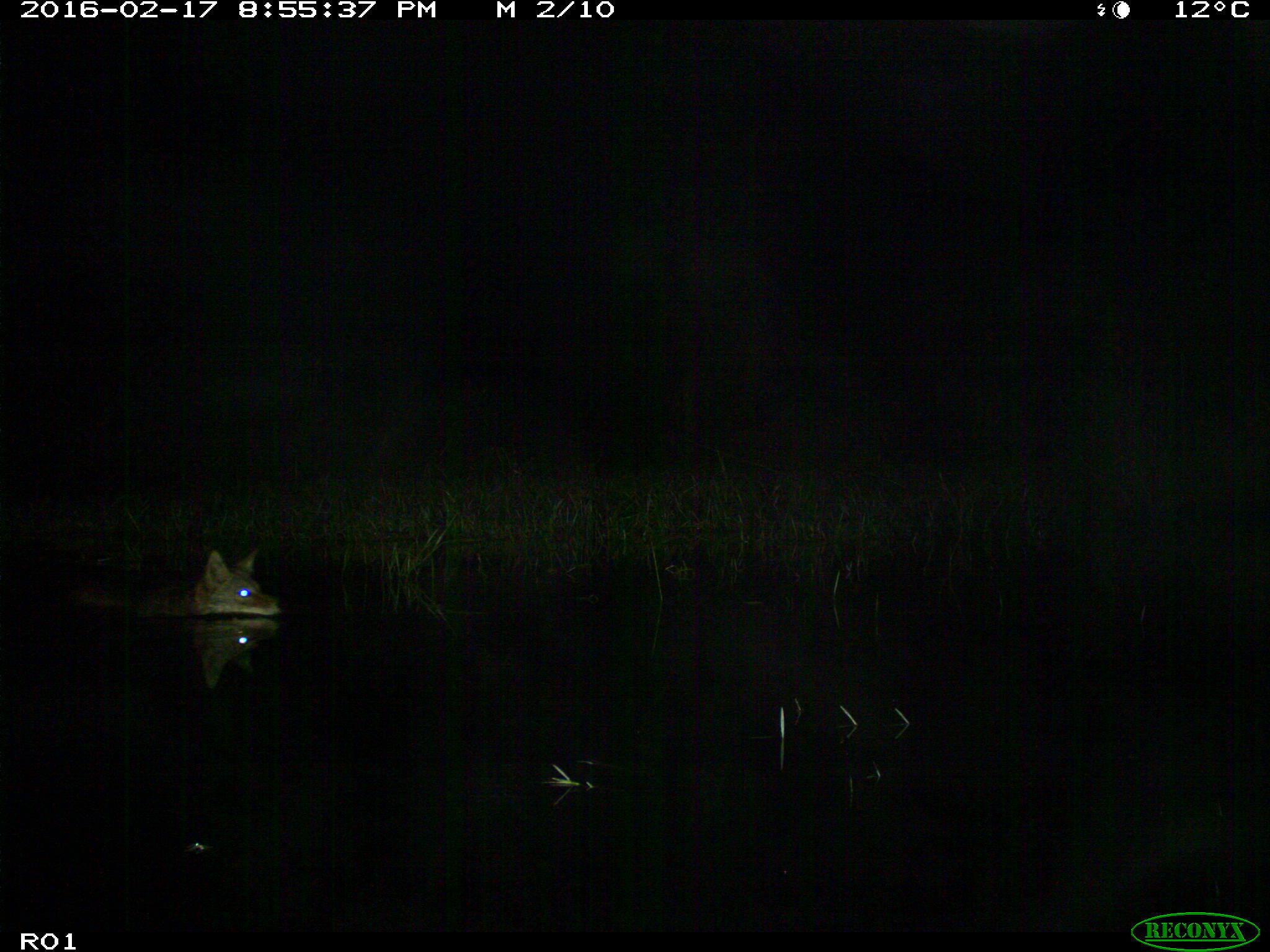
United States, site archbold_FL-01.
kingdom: Animalia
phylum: Chordata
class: Mammalia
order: Carnivora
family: Canidae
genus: Canis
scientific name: Canis latrans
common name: coyote